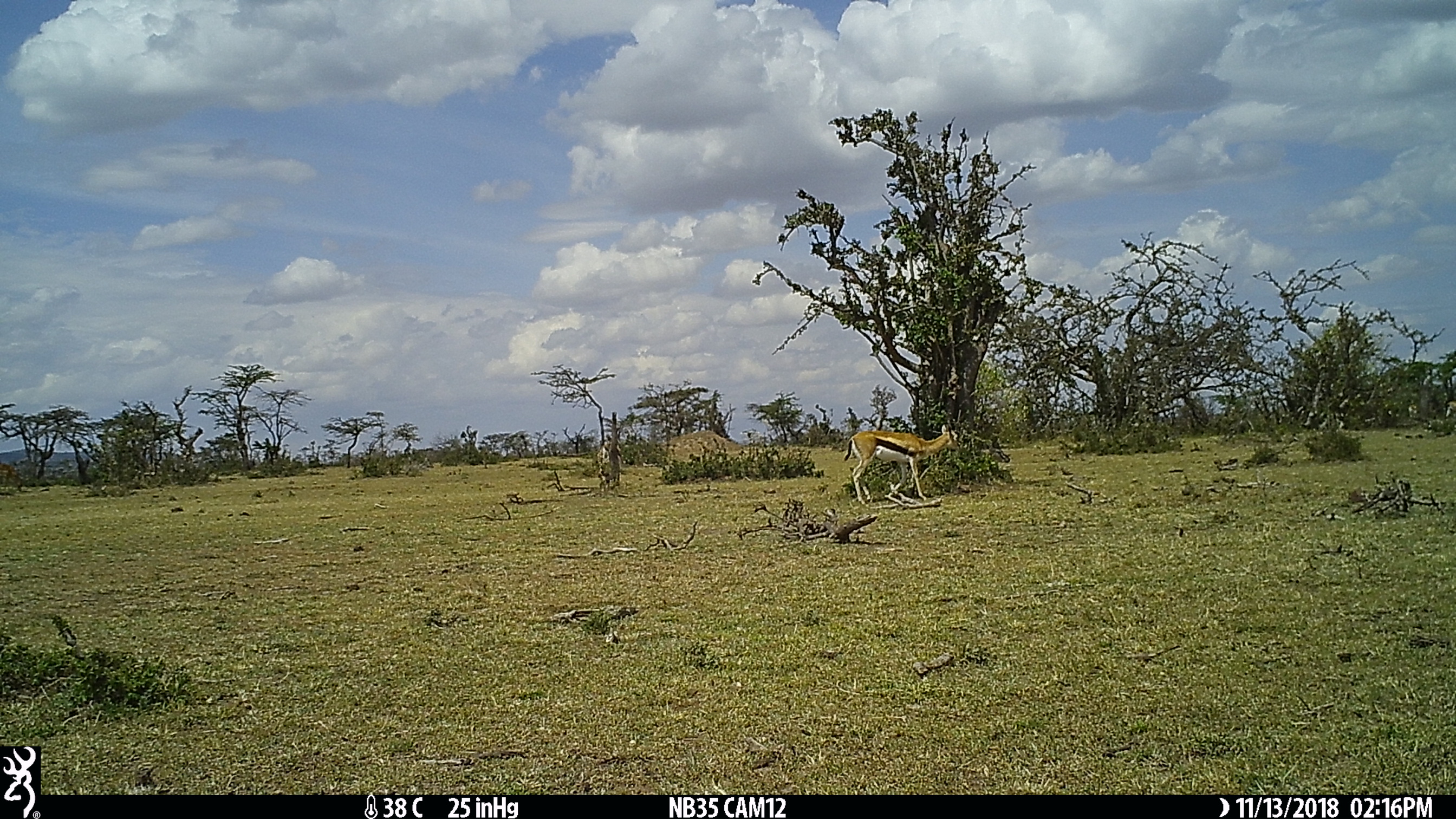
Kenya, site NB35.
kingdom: Animalia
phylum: Chordata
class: Mammalia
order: Artiodactyla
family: Bovidae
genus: Eudorcas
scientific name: Eudorcas thomsonii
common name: thomon's gazelle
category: gazelle thomsons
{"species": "gazelle thomsons (thomon's gazelle) (Eudorcas thomsonii)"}